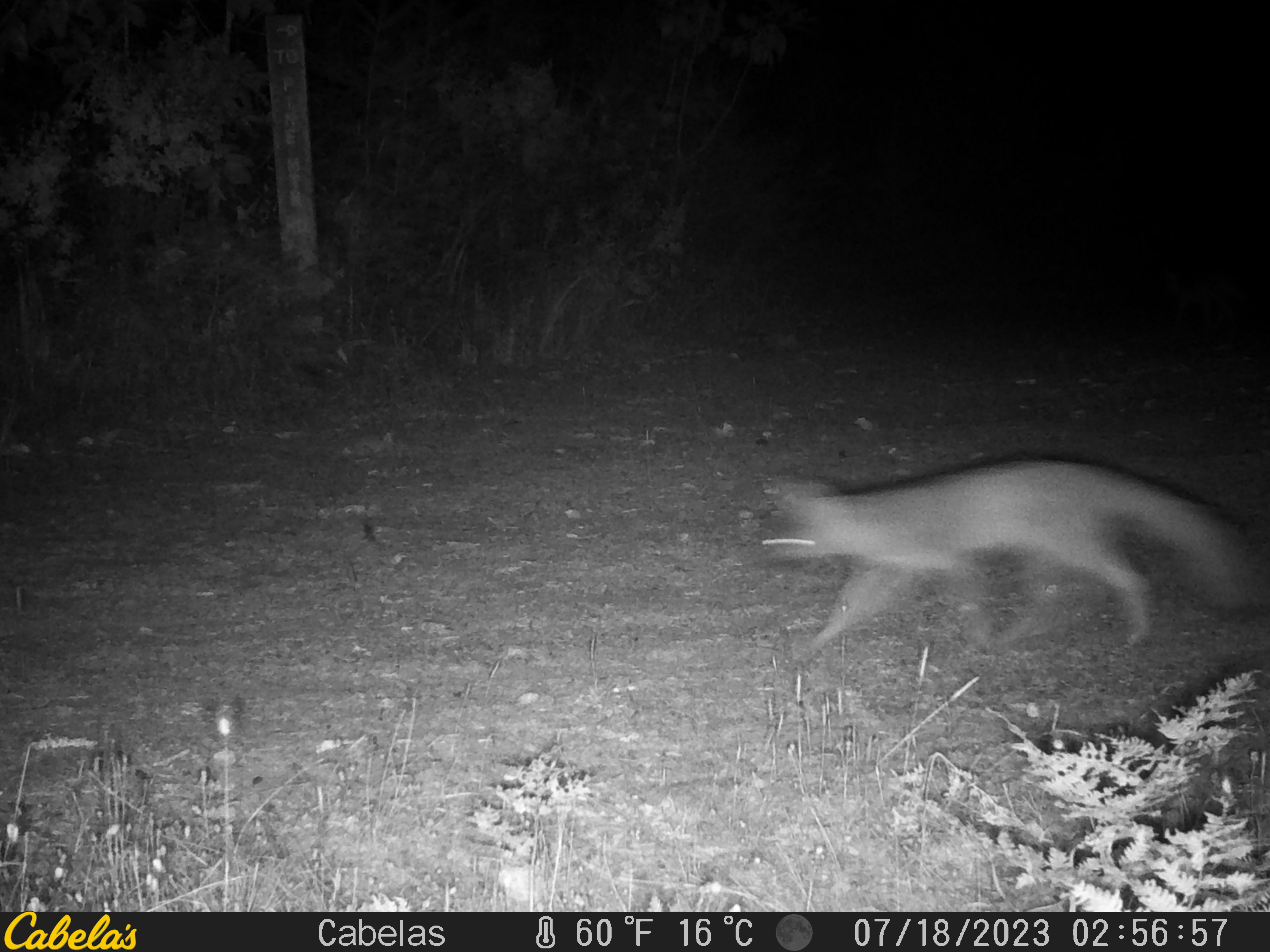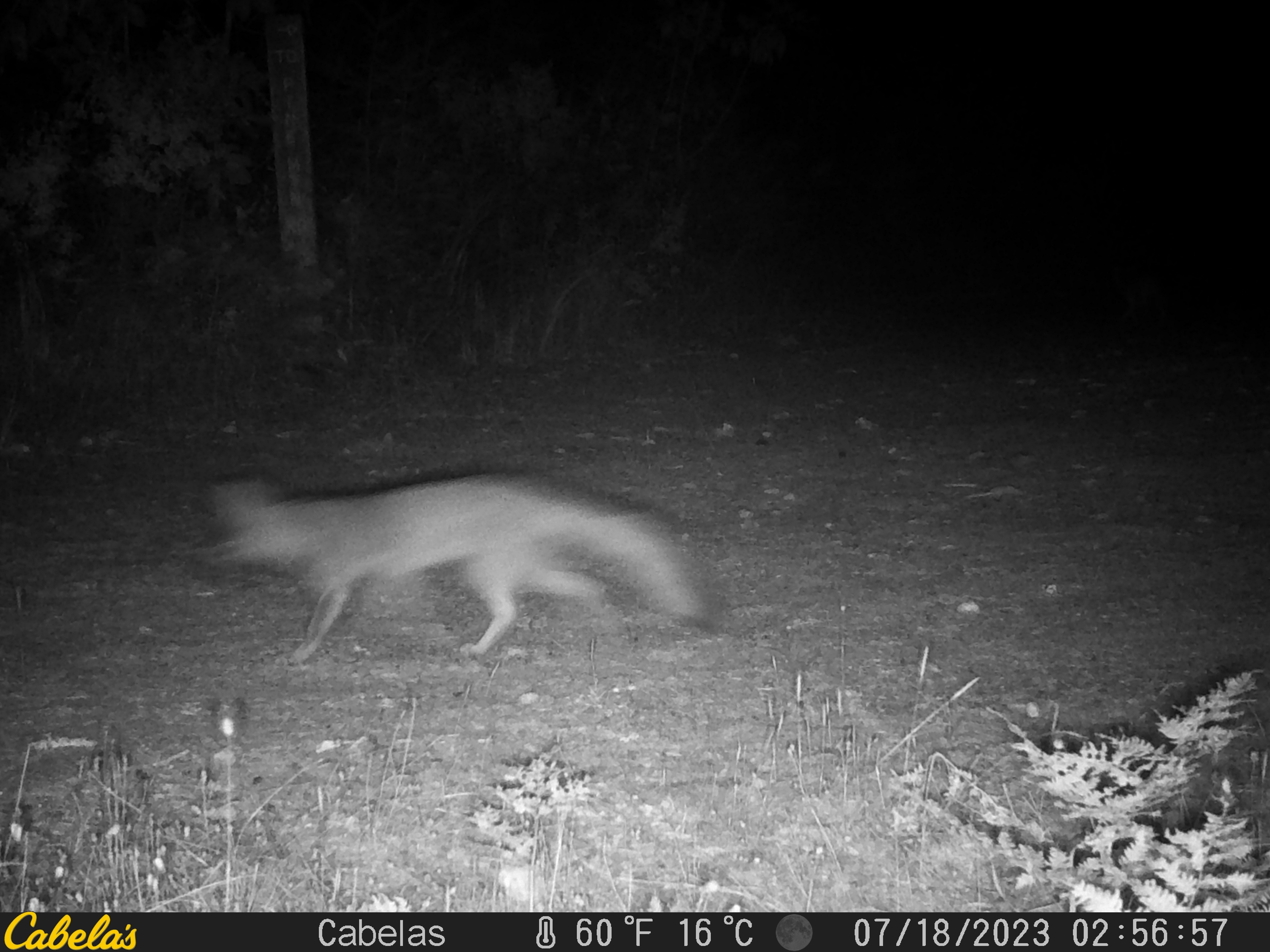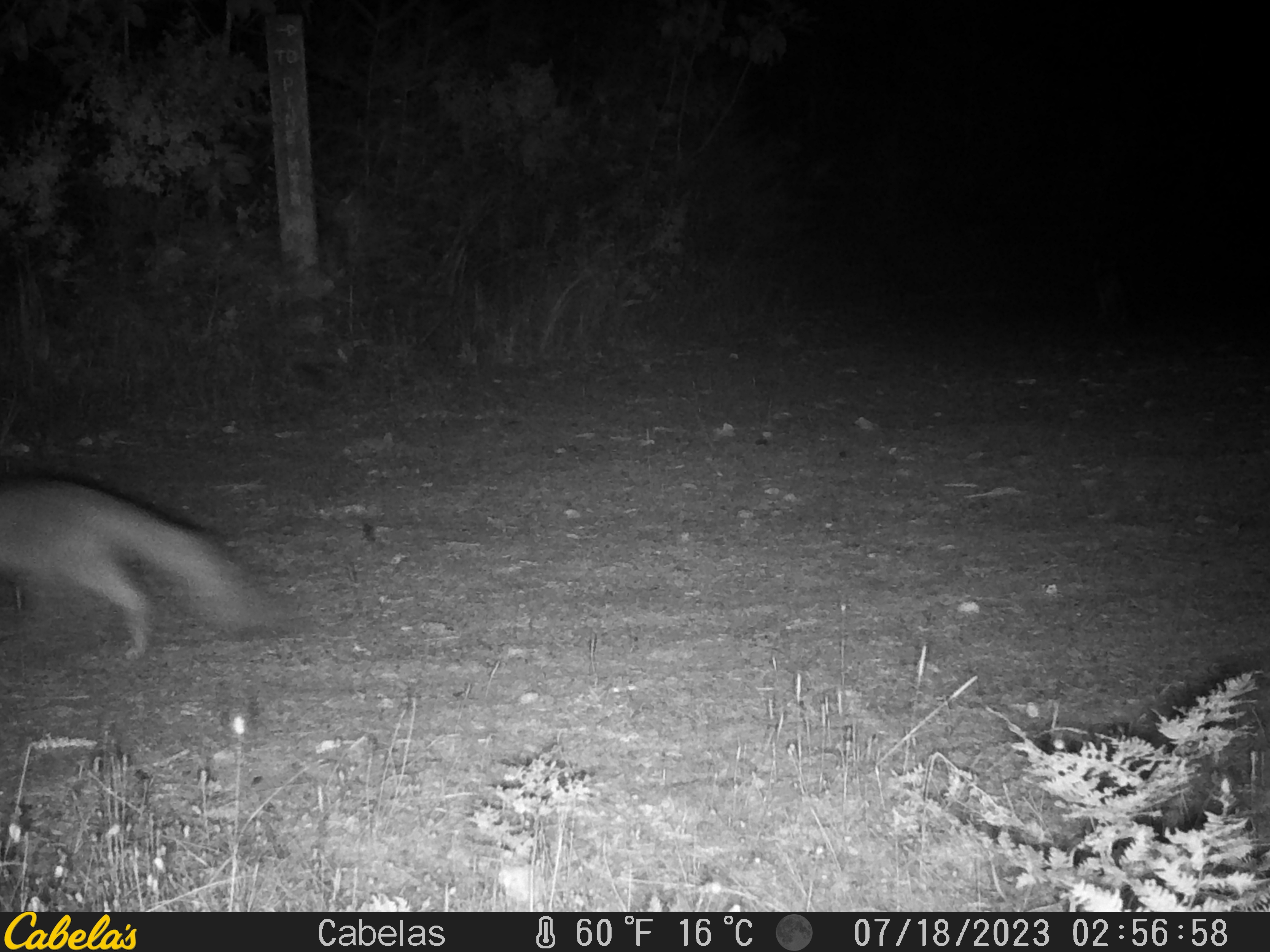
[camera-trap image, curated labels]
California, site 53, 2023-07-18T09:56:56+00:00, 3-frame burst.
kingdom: Animalia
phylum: Chordata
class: Mammalia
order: Carnivora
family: Canidae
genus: Urocyon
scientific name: Urocyon cinereoargenteus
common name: gray fox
Gray fox (Urocyon cinereoargenteus).